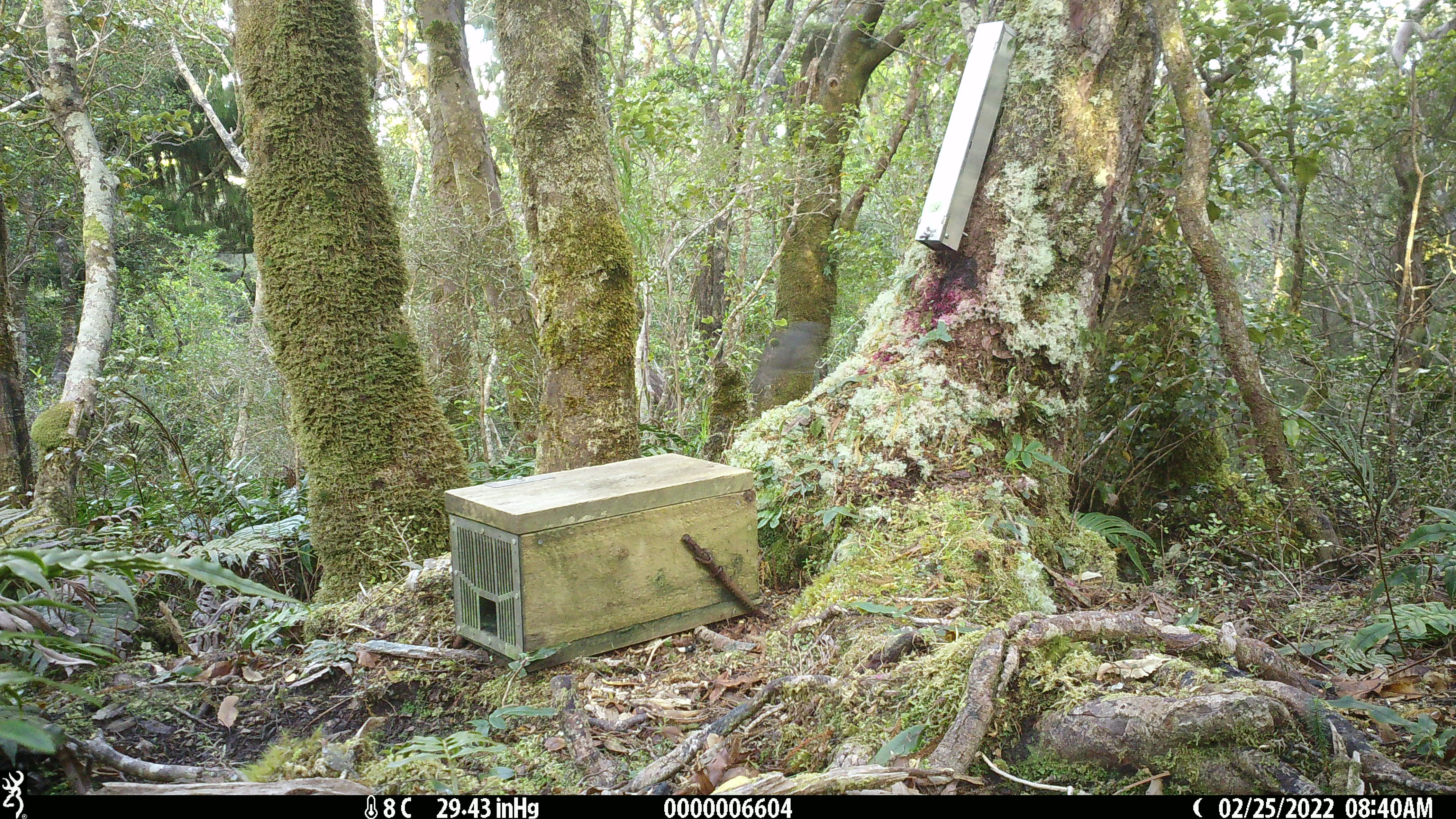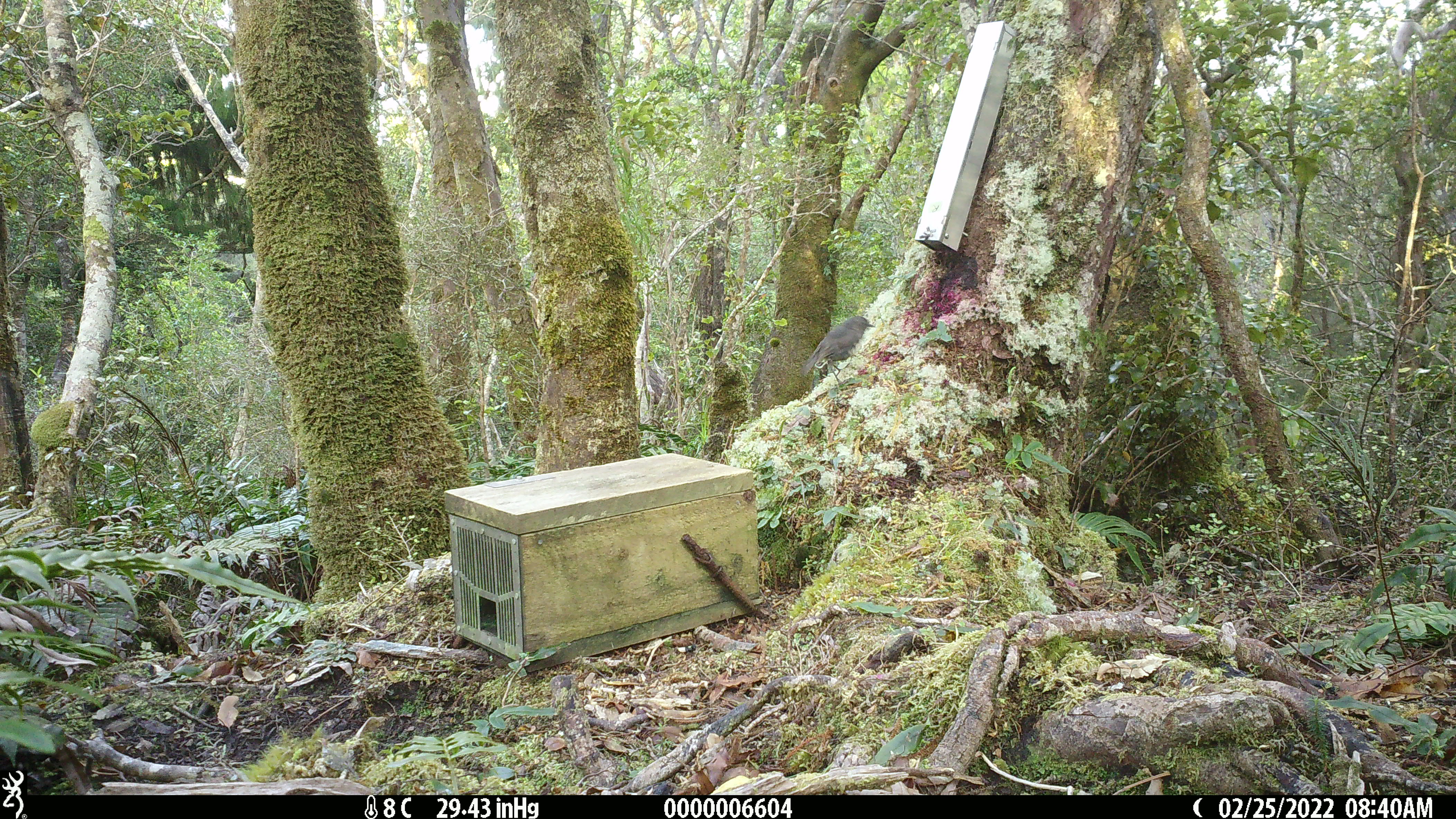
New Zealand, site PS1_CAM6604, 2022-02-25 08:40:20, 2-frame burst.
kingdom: Animalia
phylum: Chordata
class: Aves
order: Passeriformes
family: Petroicidae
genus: Petroica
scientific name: Petroica australis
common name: new zealand robin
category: robin